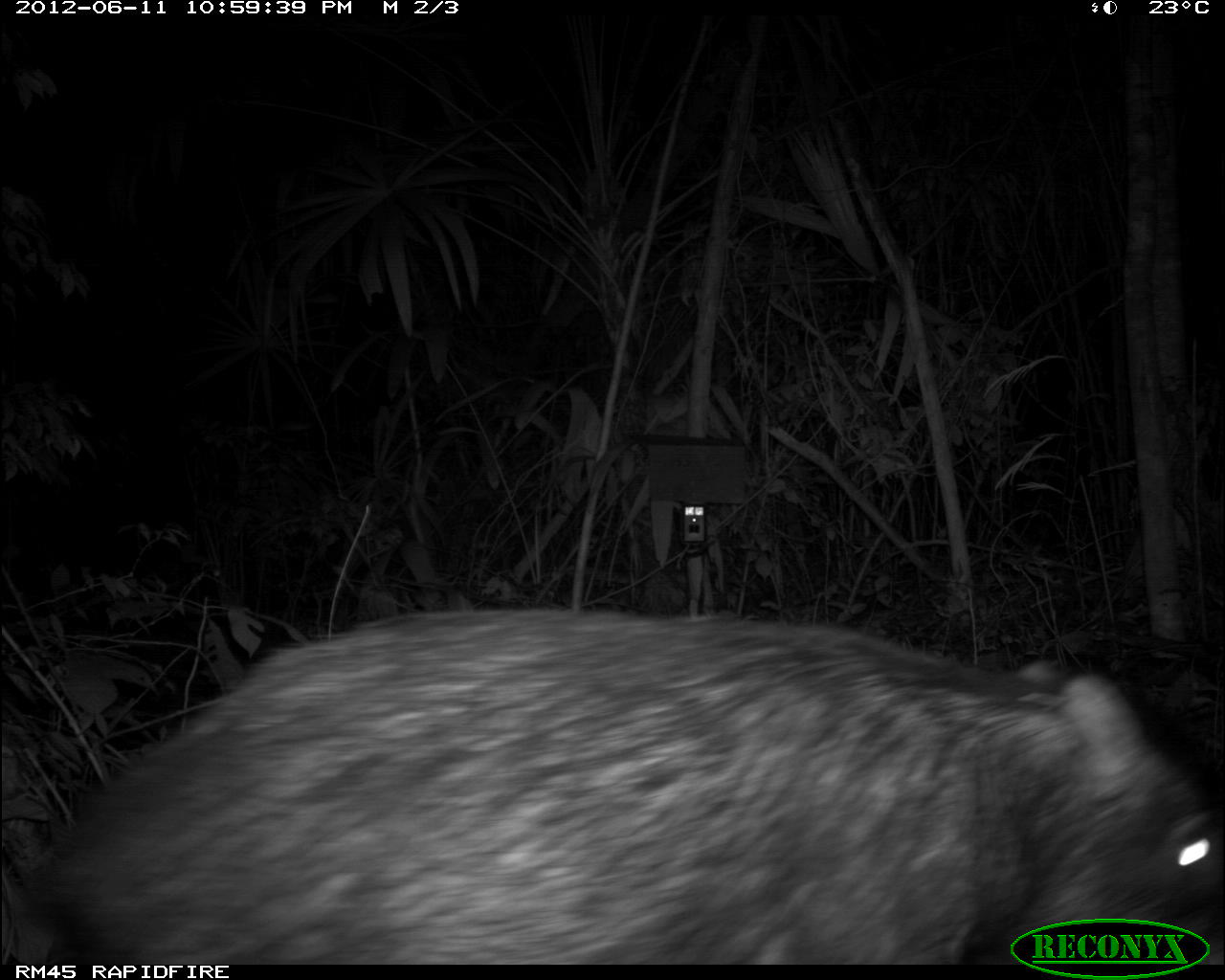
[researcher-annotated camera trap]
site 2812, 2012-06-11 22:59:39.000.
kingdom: Animalia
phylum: Chordata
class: Mammalia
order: Artiodactyla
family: Tayassuidae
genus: Tayassu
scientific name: Tayassu pecari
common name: white-lipped peccary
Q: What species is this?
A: Tayassu pecari (white-lipped peccary).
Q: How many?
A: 18.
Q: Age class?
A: Adult.